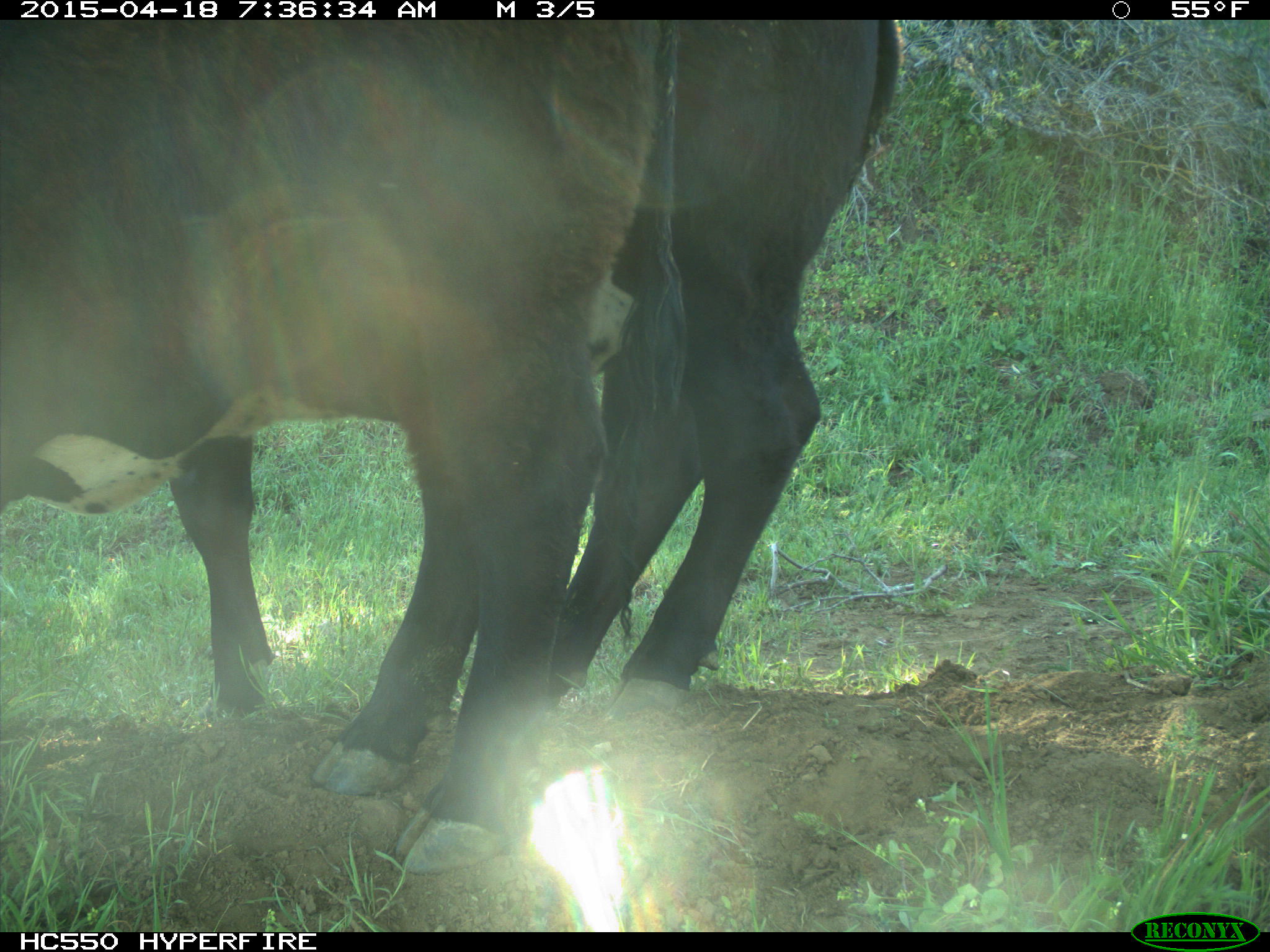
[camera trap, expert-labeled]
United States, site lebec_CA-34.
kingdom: Animalia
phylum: Chordata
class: Mammalia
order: Artiodactyla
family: Bovidae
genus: Bos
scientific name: Bos taurus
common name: domestic cow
Bos taurus (domestic cow).